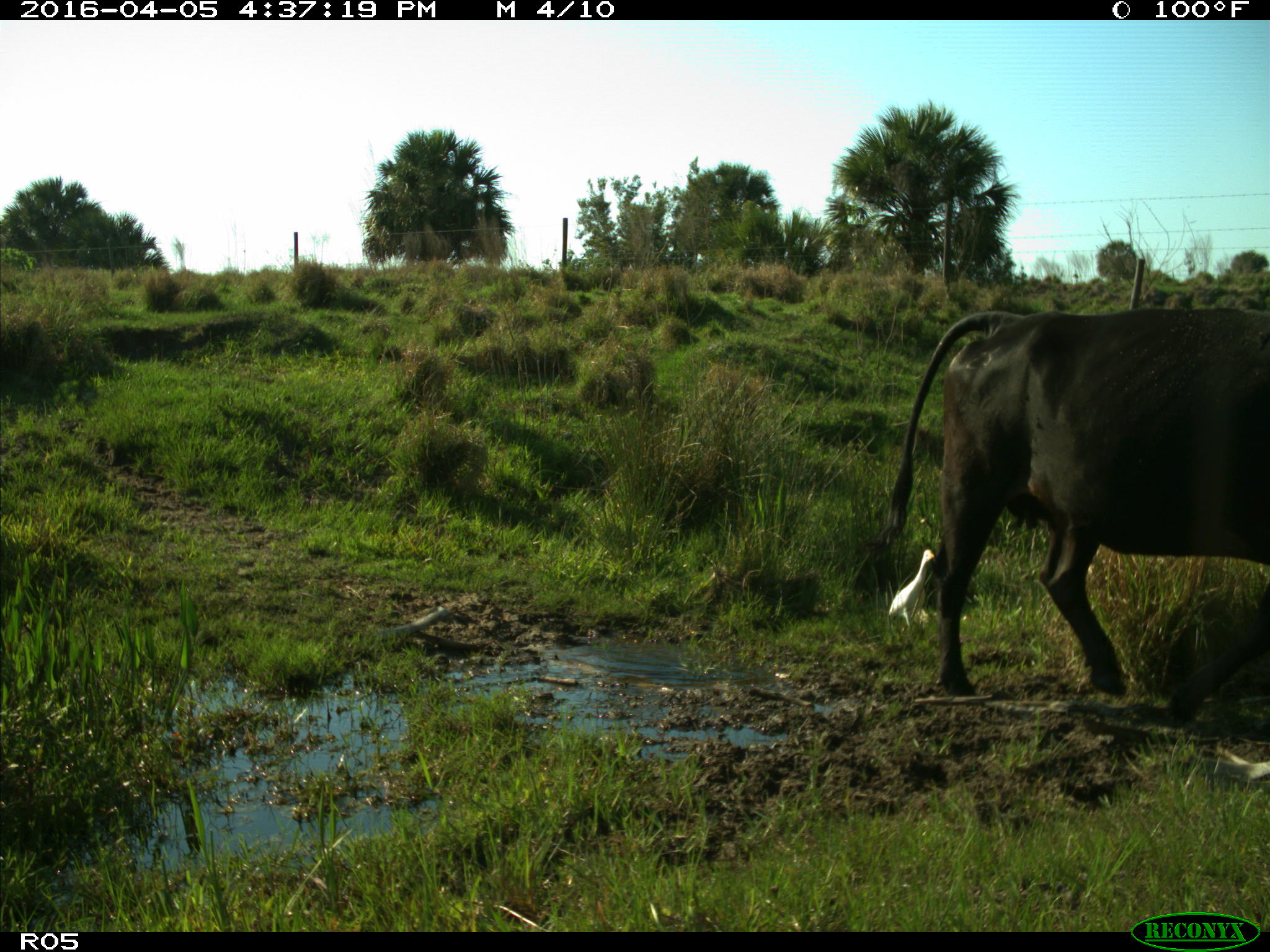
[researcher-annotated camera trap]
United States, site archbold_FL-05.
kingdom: Animalia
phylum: Chordata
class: Mammalia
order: Artiodactyla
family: Bovidae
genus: Bos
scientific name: Bos taurus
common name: domestic cow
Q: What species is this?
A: Bos taurus (domestic cow).